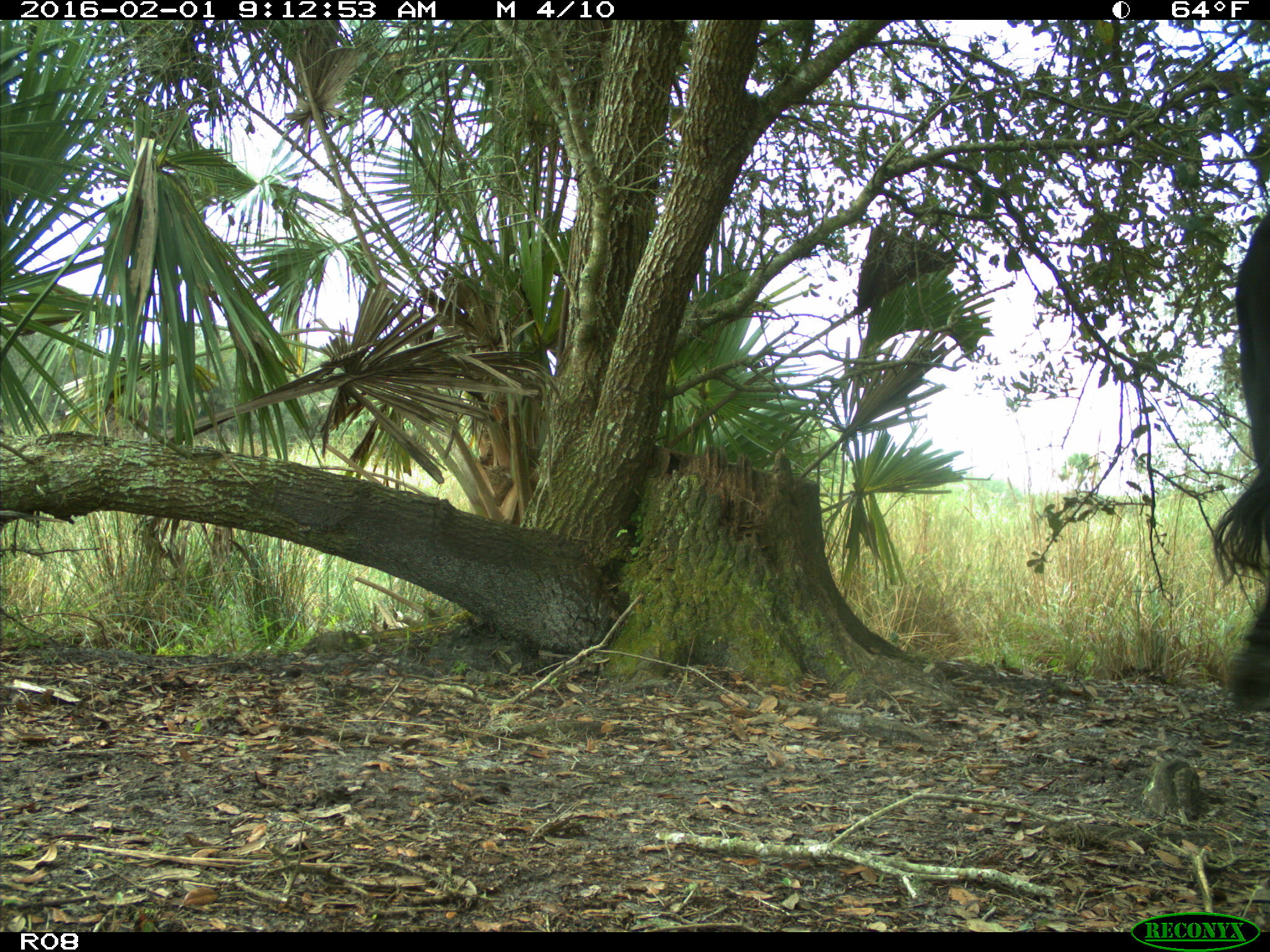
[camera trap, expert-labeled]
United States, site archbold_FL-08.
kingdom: Animalia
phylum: Chordata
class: Mammalia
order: Artiodactyla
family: Bovidae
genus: Bos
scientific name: Bos taurus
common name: domestic cow